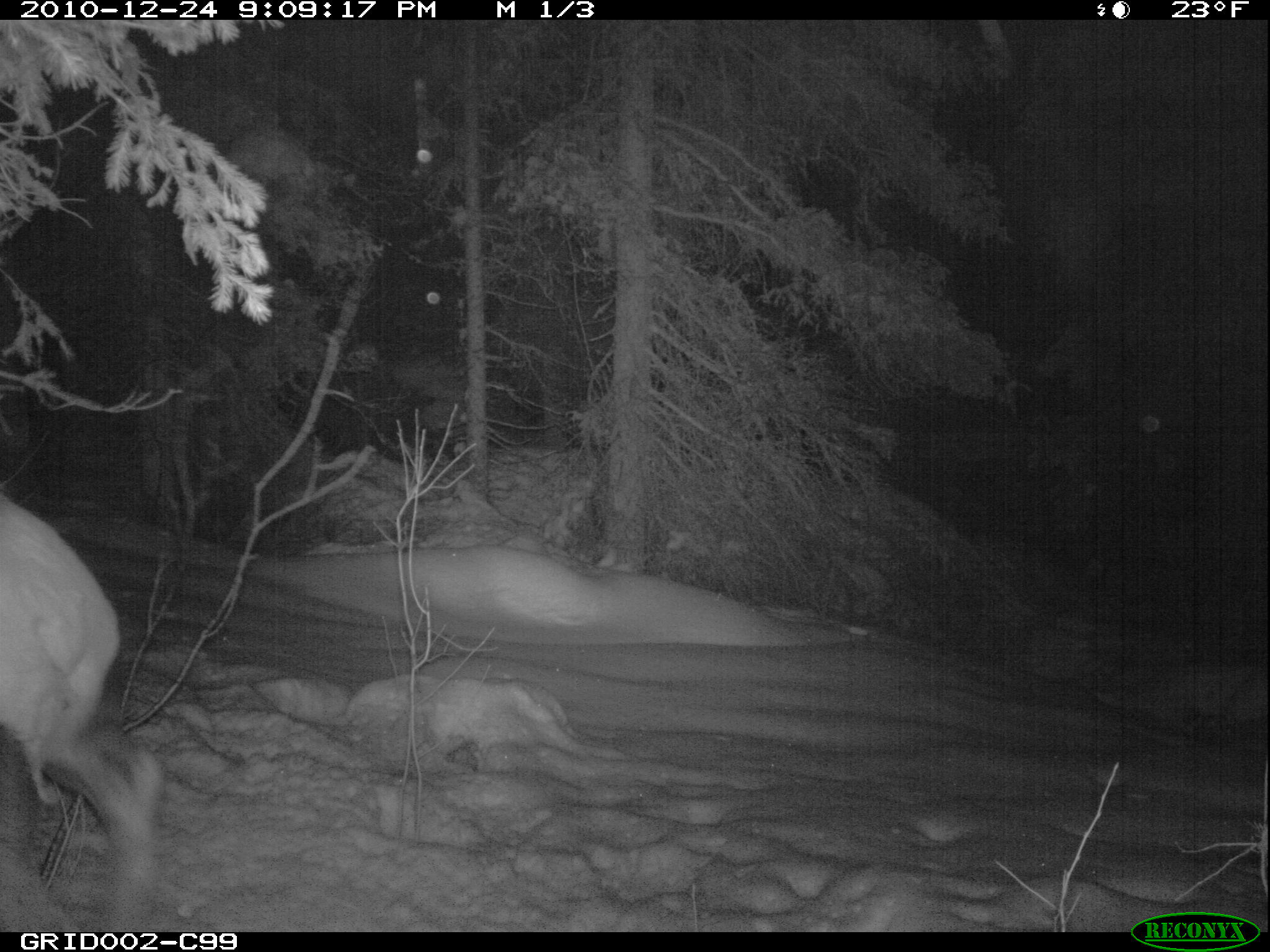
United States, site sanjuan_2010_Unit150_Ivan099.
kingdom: Animalia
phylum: Chordata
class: Mammalia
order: Artiodactyla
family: Cervidae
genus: Cervus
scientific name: Cervus elaphus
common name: red deer